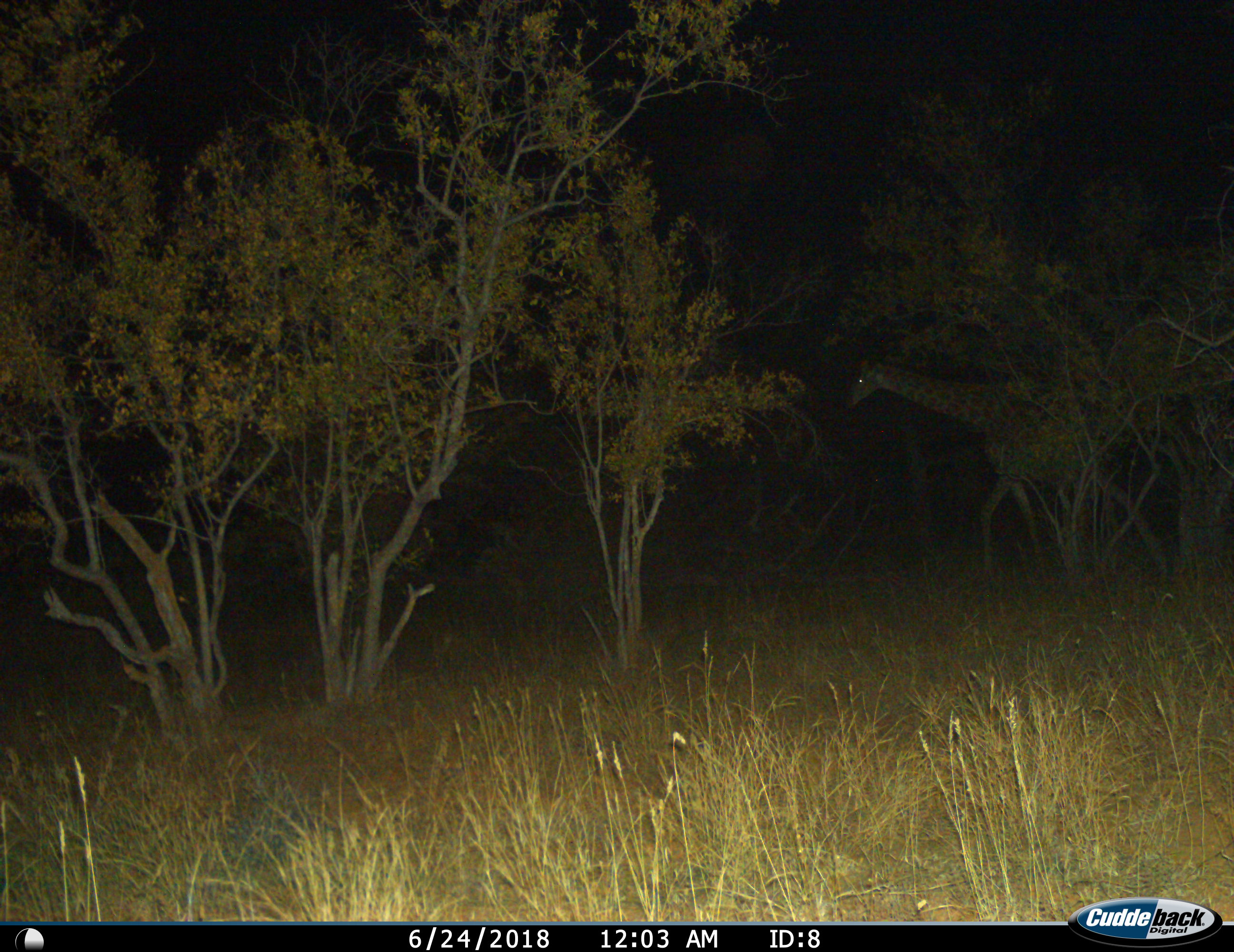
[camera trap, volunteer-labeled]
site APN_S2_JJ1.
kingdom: Animalia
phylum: Chordata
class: Mammalia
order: Artiodactyla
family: Giraffidae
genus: Giraffa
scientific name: Giraffa camelopardalis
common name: giraffe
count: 1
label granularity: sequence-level